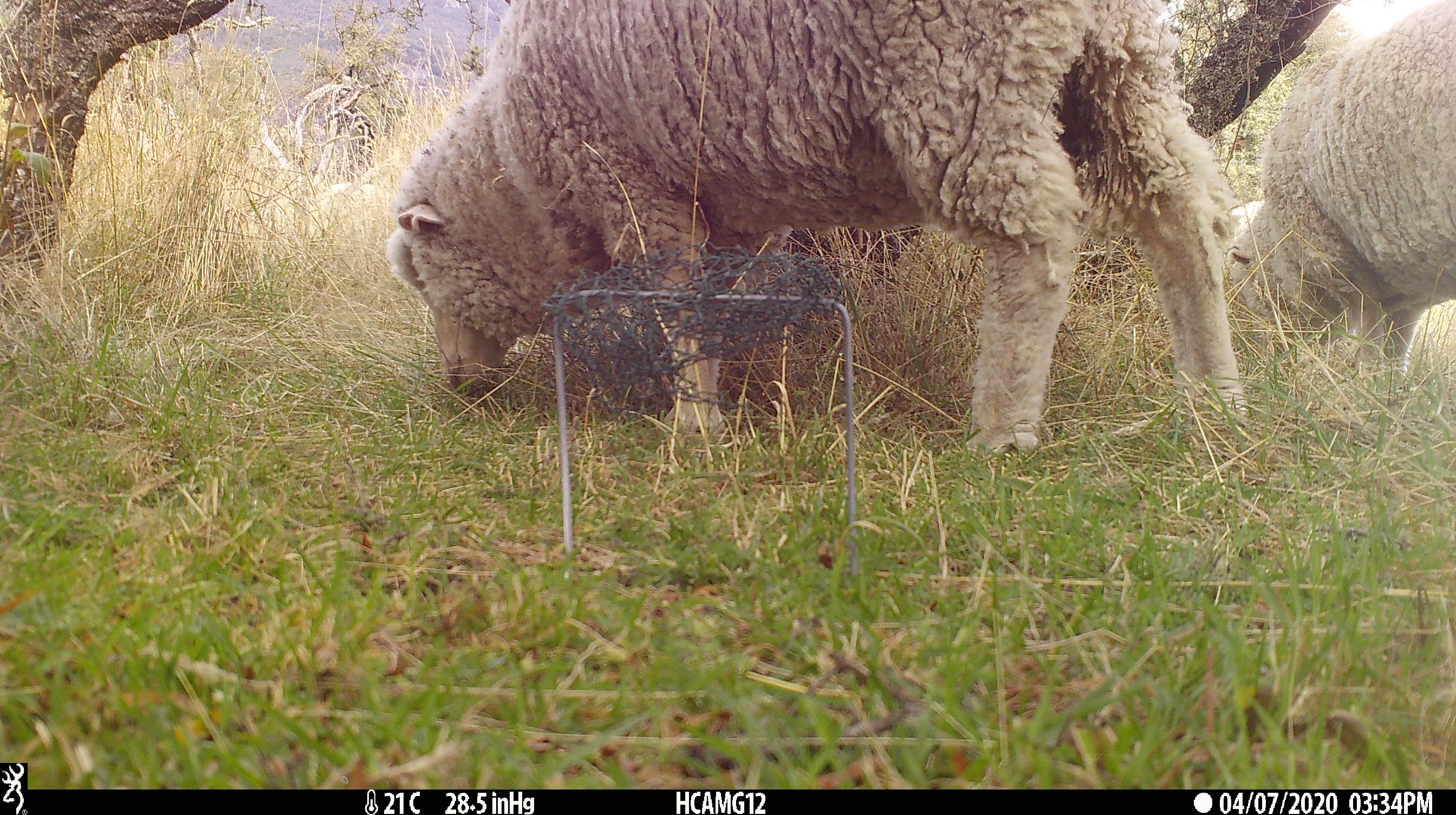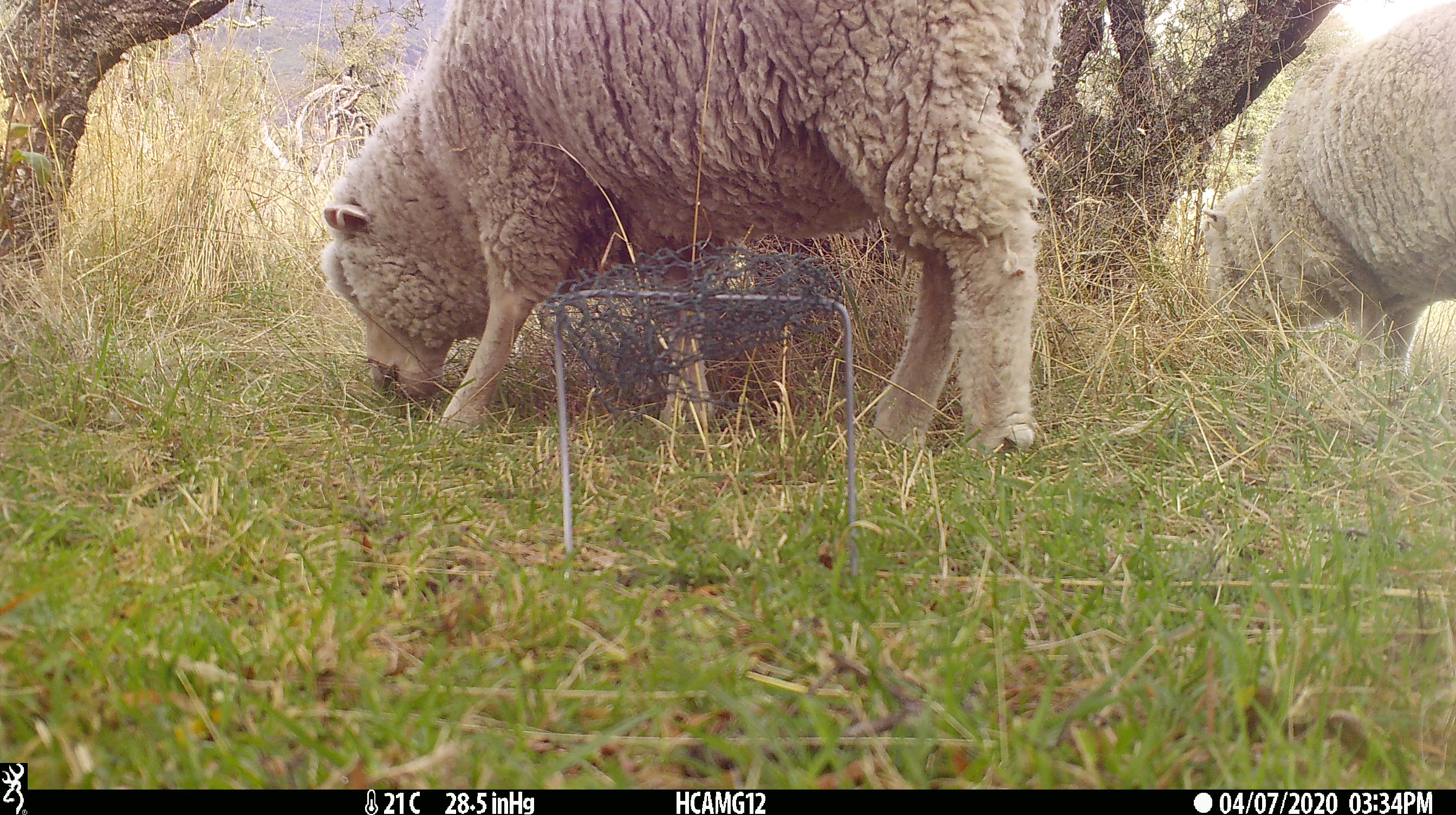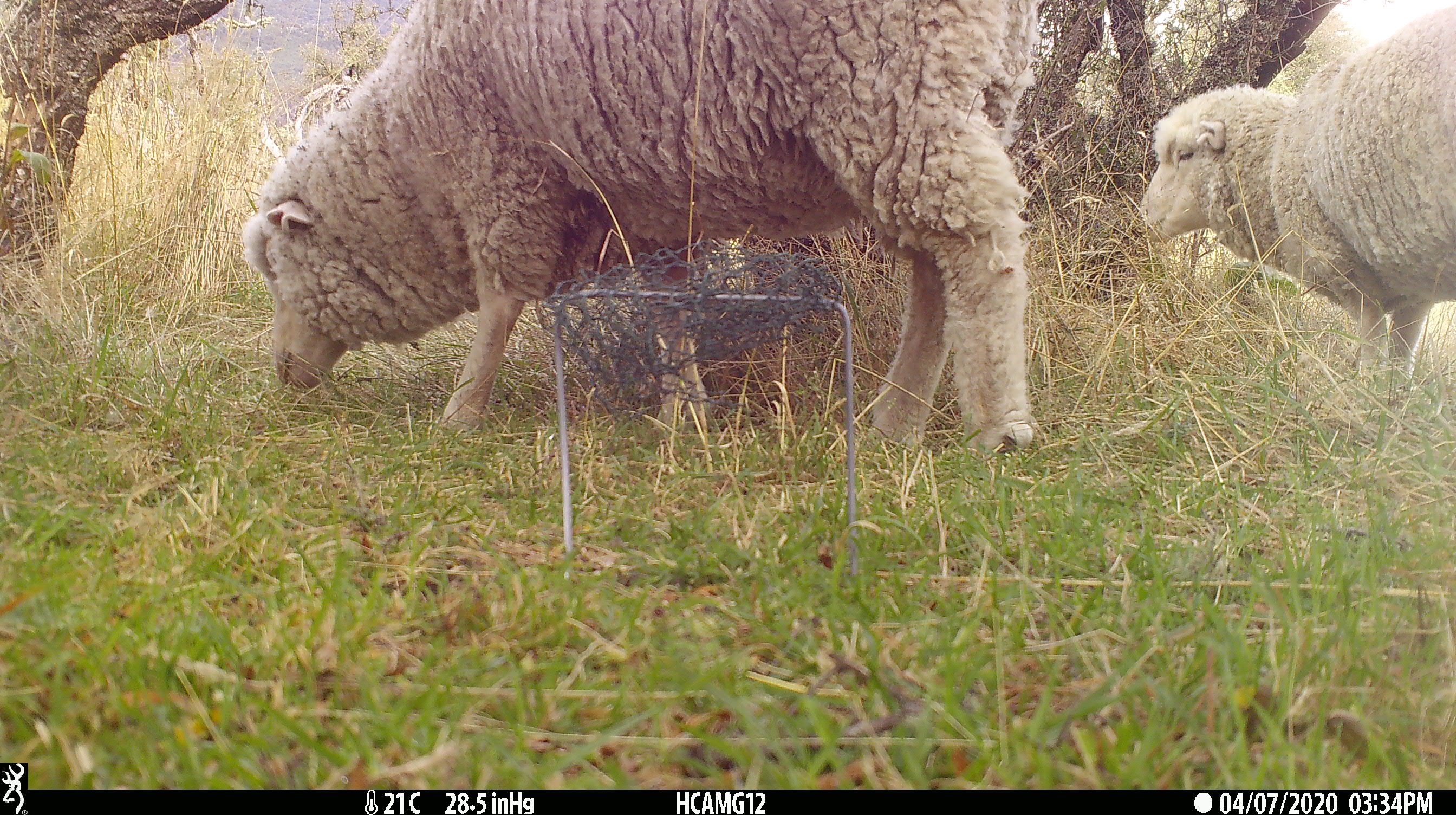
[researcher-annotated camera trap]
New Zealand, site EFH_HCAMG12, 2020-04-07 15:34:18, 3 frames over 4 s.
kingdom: Animalia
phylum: Chordata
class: Mammalia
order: Artiodactyla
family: Bovidae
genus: Ovis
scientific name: Ovis aries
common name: domestic sheep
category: sheep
Sheep (domestic sheep) (Ovis aries).